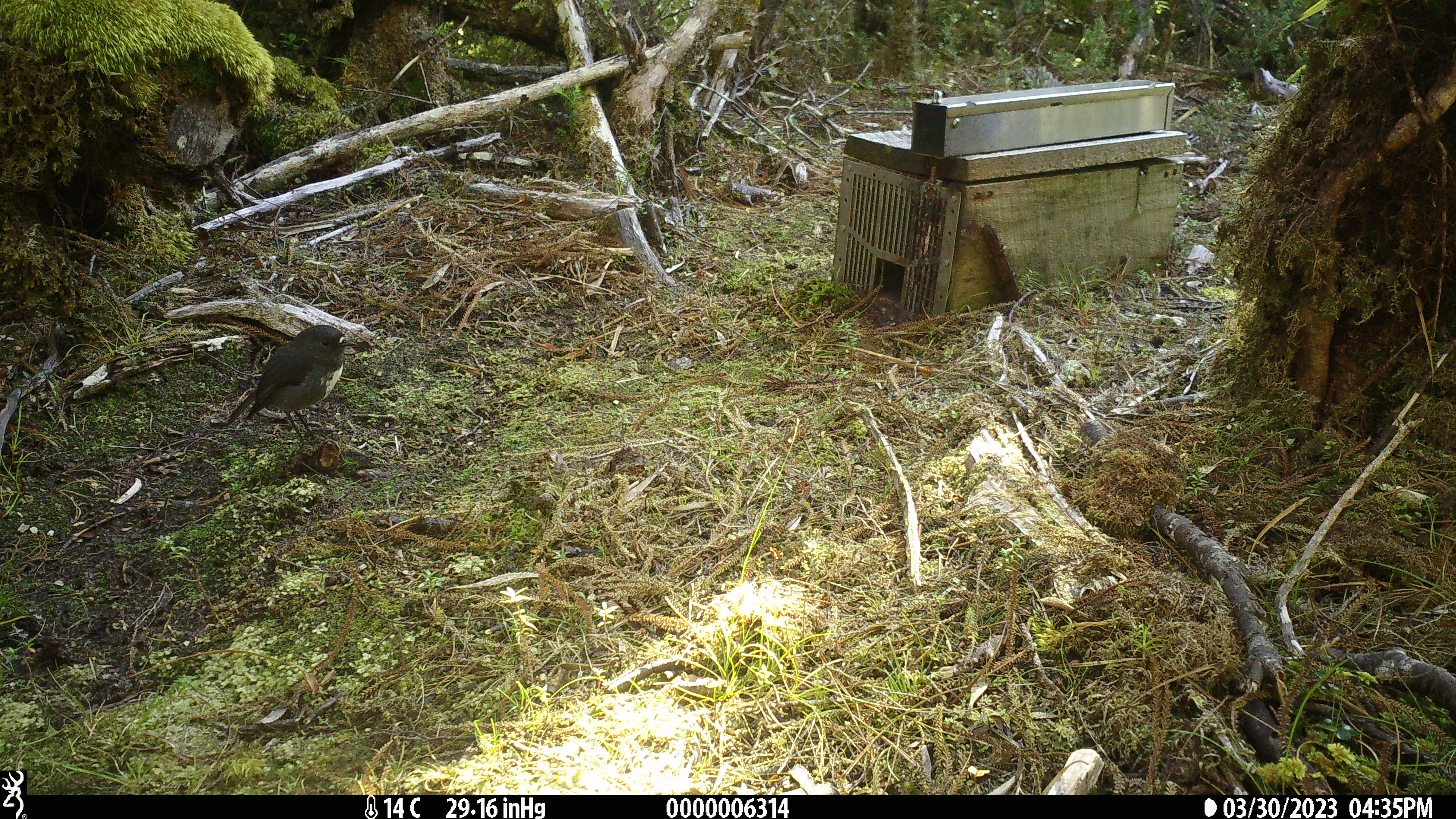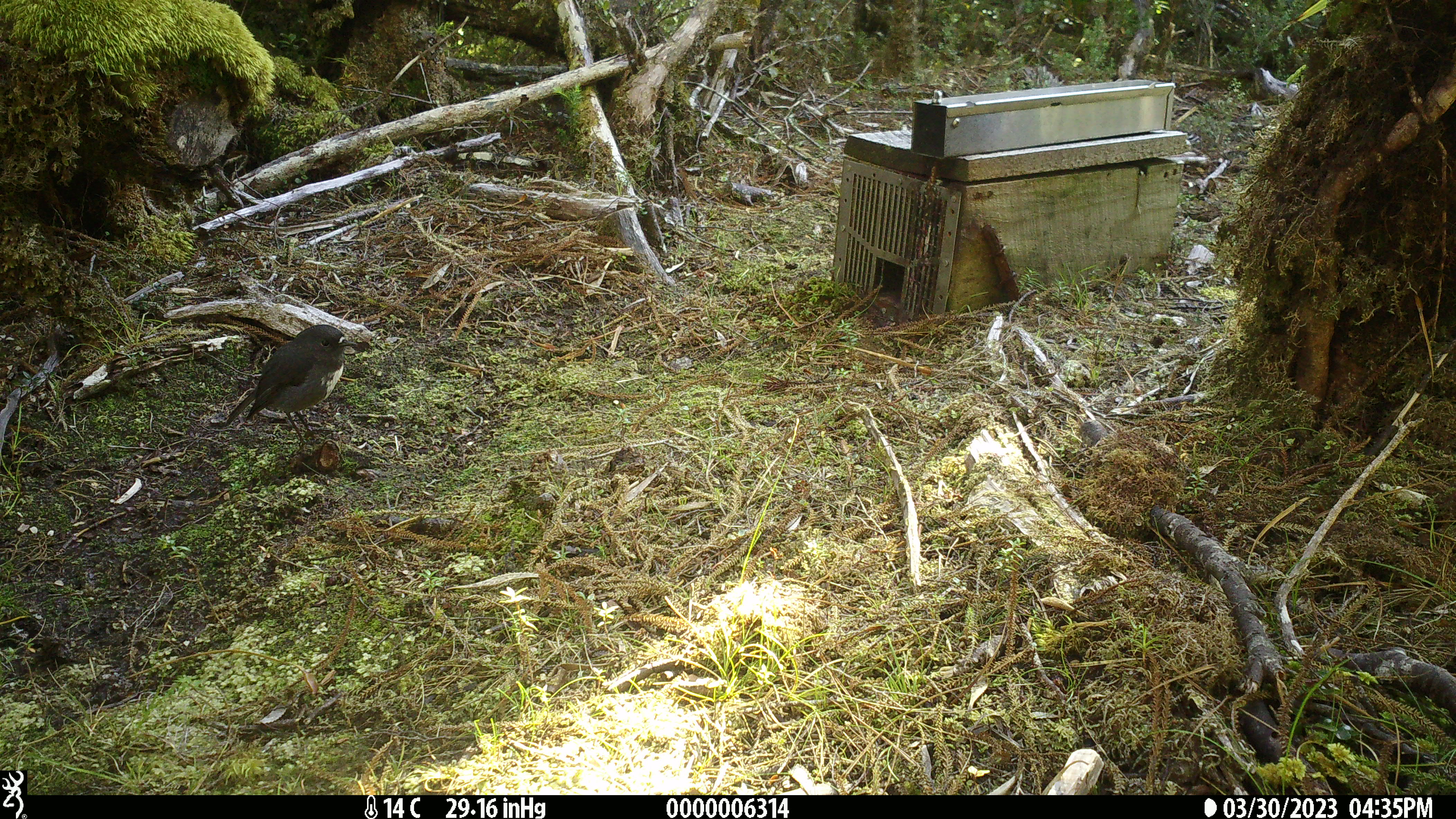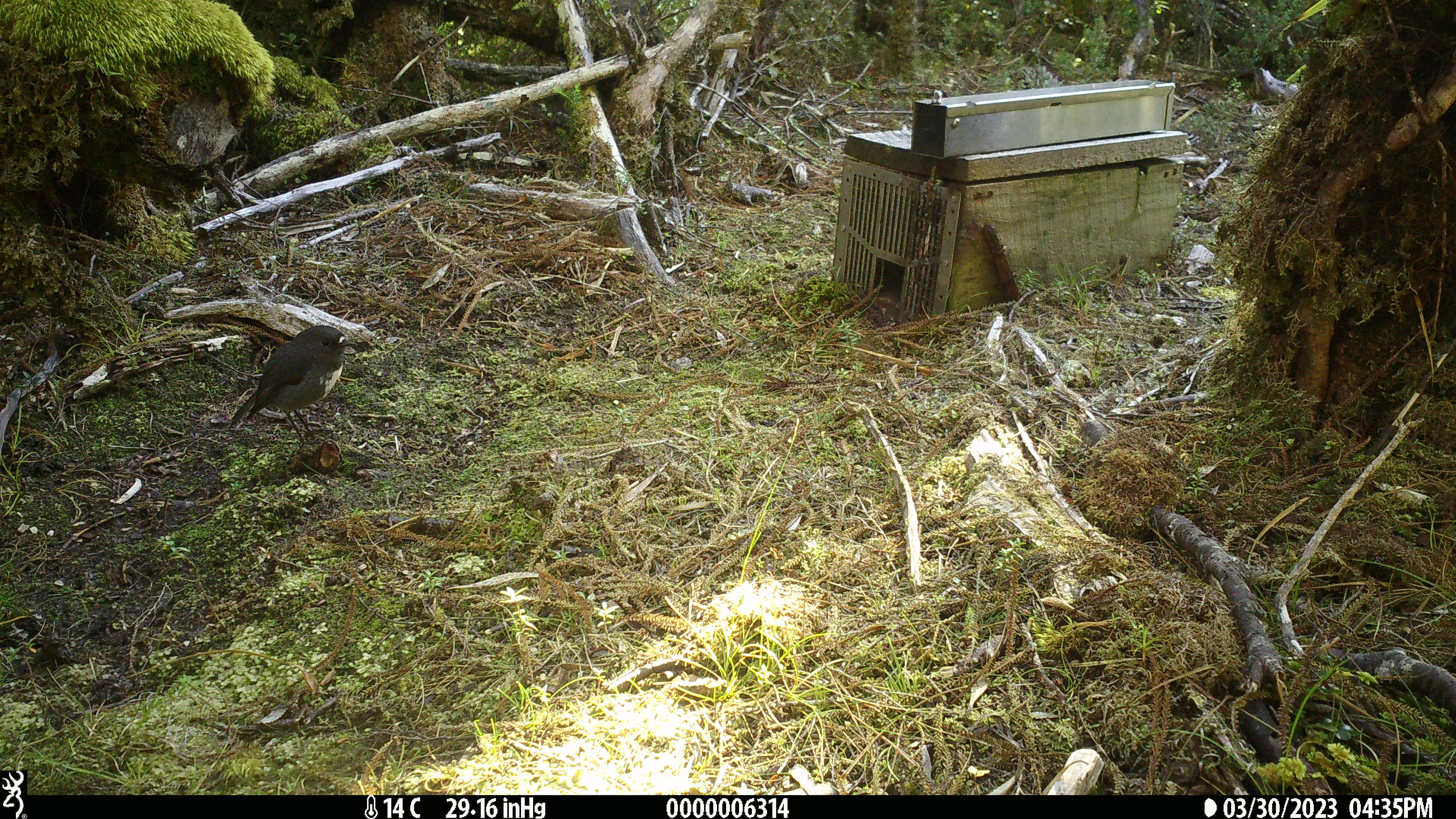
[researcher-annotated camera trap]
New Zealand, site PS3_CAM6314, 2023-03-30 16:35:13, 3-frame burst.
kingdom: Animalia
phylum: Chordata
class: Aves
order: Passeriformes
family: Petroicidae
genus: Petroica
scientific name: Petroica australis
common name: new zealand robin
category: robin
Robin (new zealand robin) (Petroica australis).